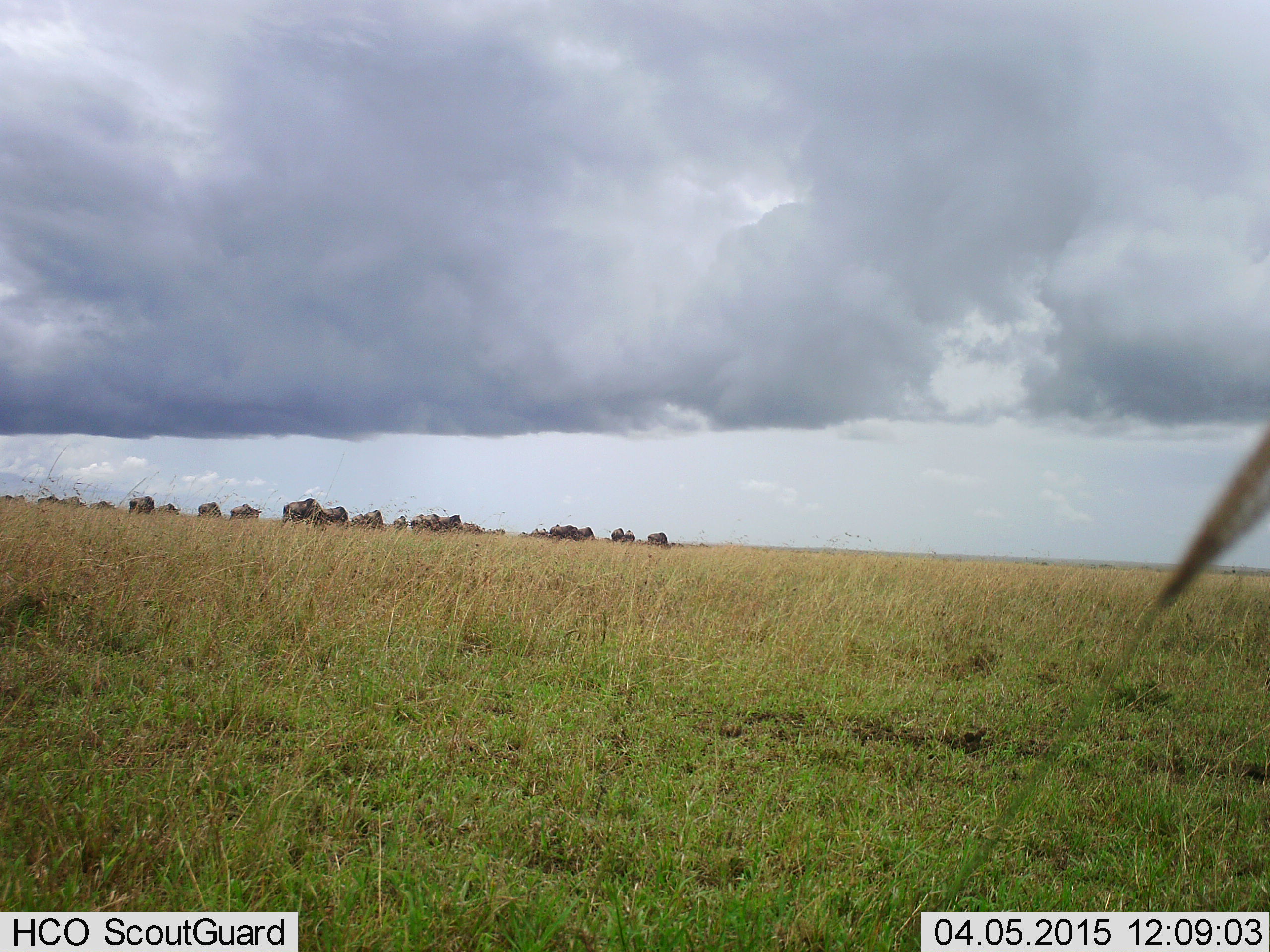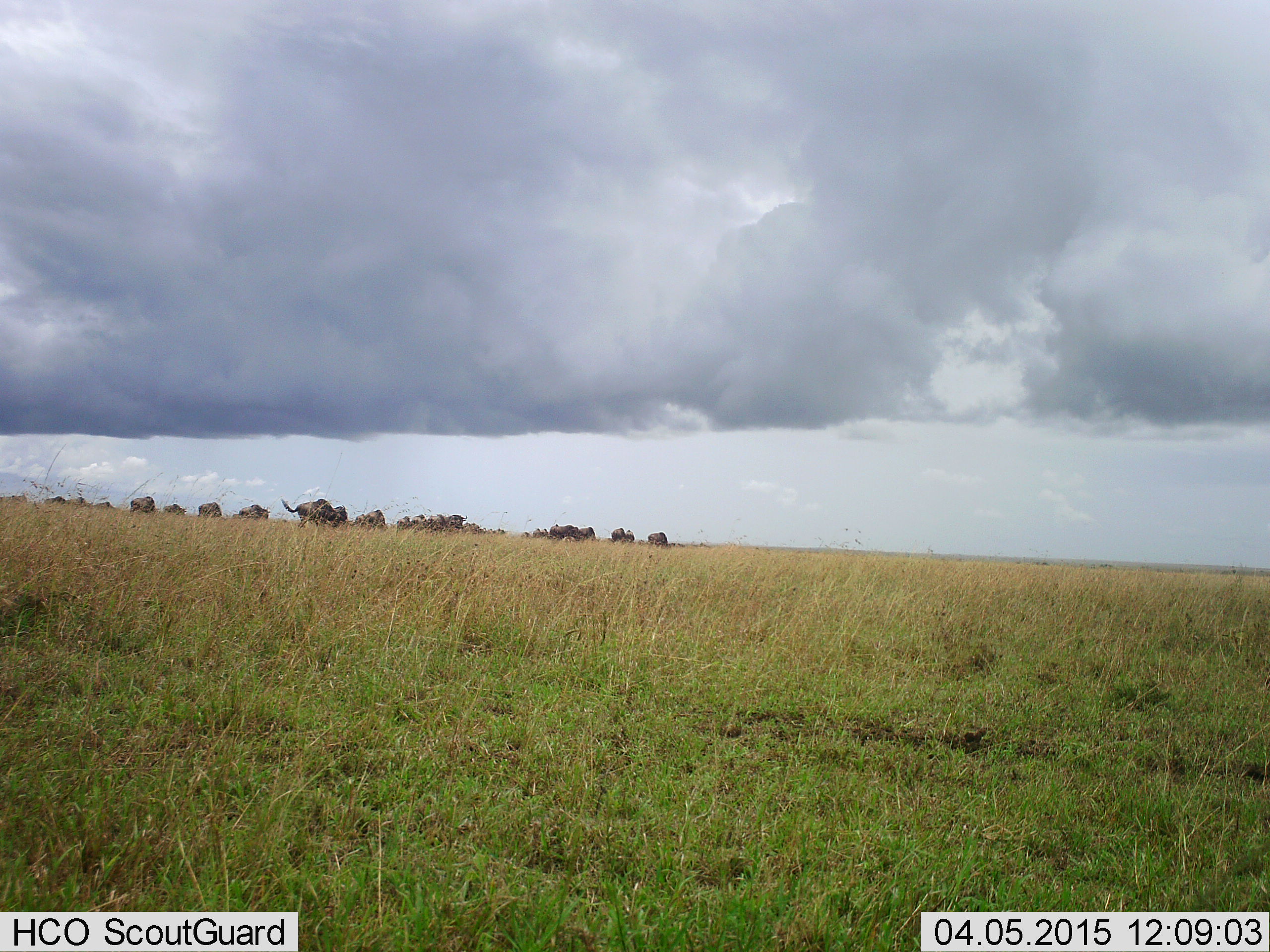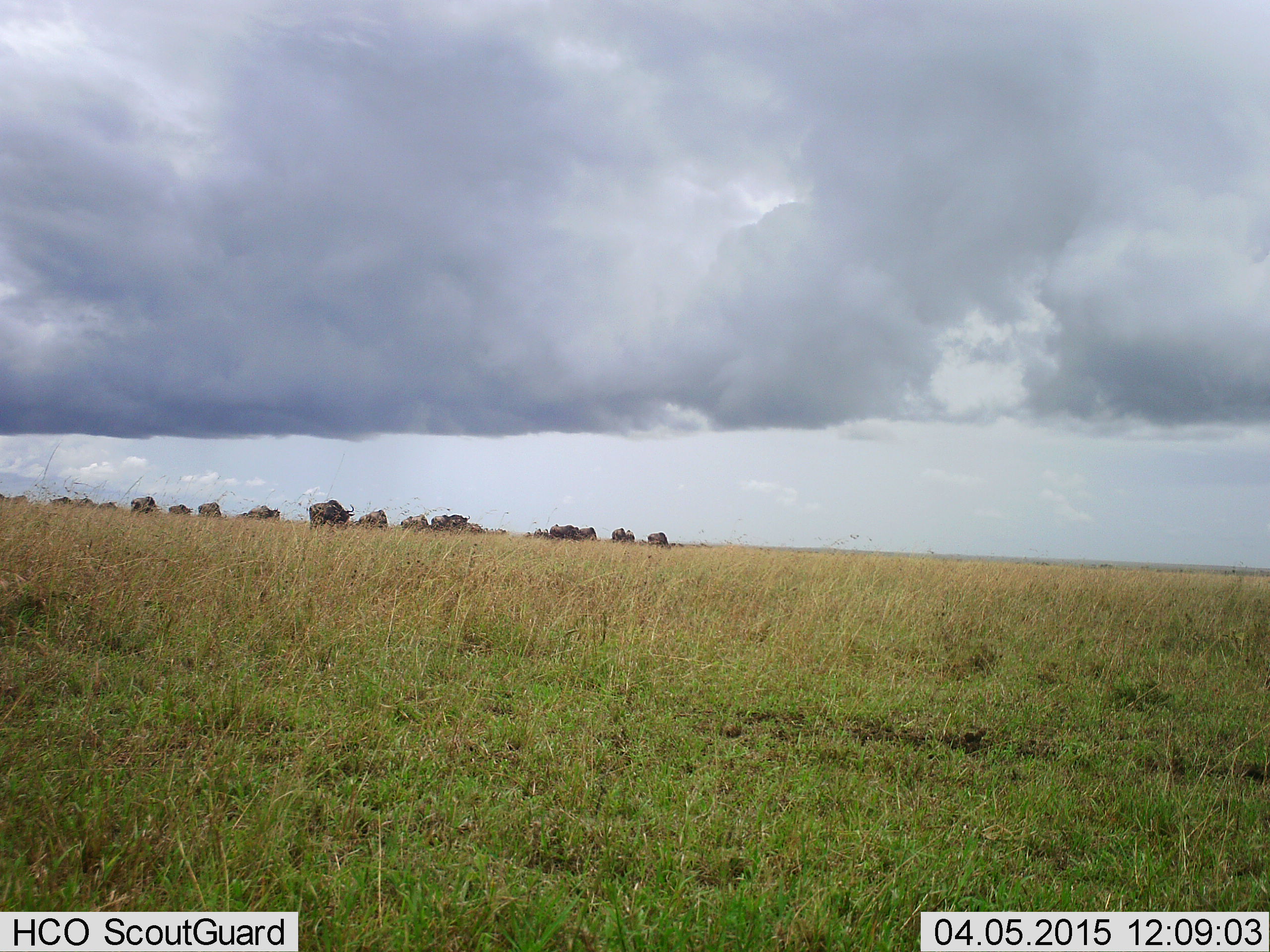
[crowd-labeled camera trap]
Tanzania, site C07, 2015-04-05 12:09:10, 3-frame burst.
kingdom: Animalia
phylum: Chordata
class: Mammalia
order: Artiodactyla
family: Bovidae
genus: Connochaetes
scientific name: Connochaetes taurinus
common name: blue wildebeest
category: wildebeest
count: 11-50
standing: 20%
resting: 0%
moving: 90%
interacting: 0%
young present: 0%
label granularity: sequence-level